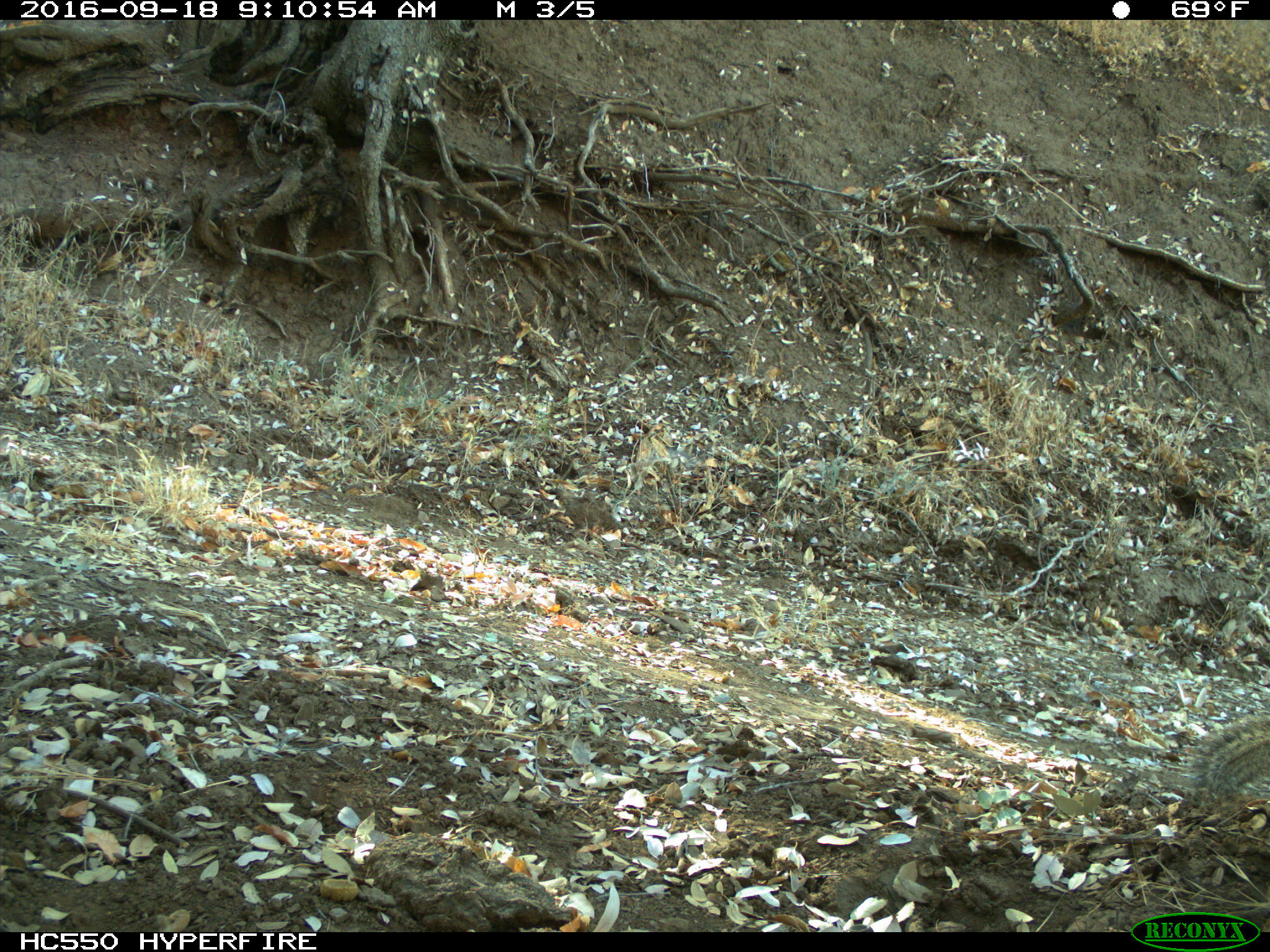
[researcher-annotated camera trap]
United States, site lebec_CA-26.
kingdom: Animalia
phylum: Chordata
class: Mammalia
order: Rodentia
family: Sciuridae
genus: Otospermophilus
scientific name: Otospermophilus beecheyi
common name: california ground squirrel